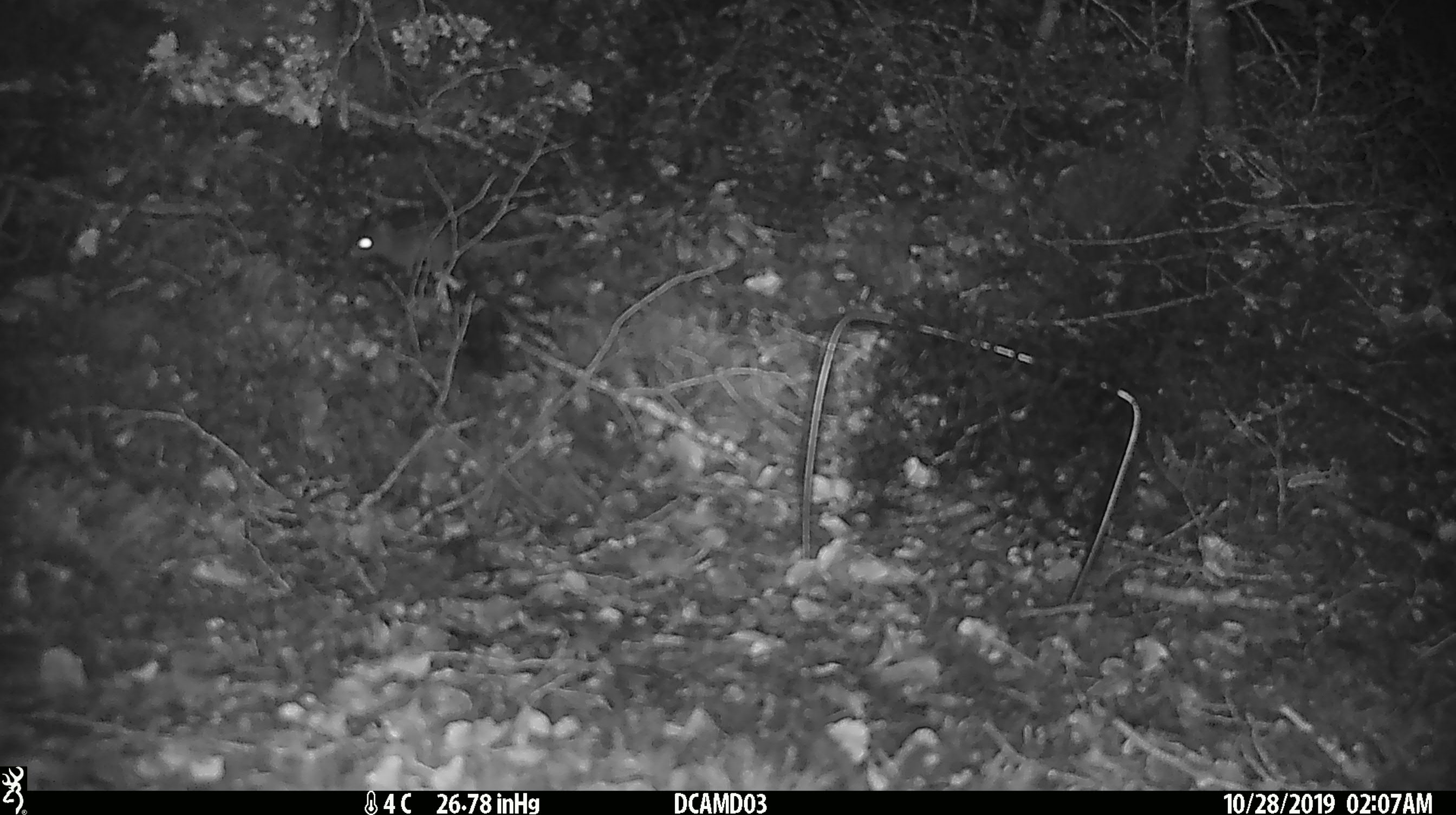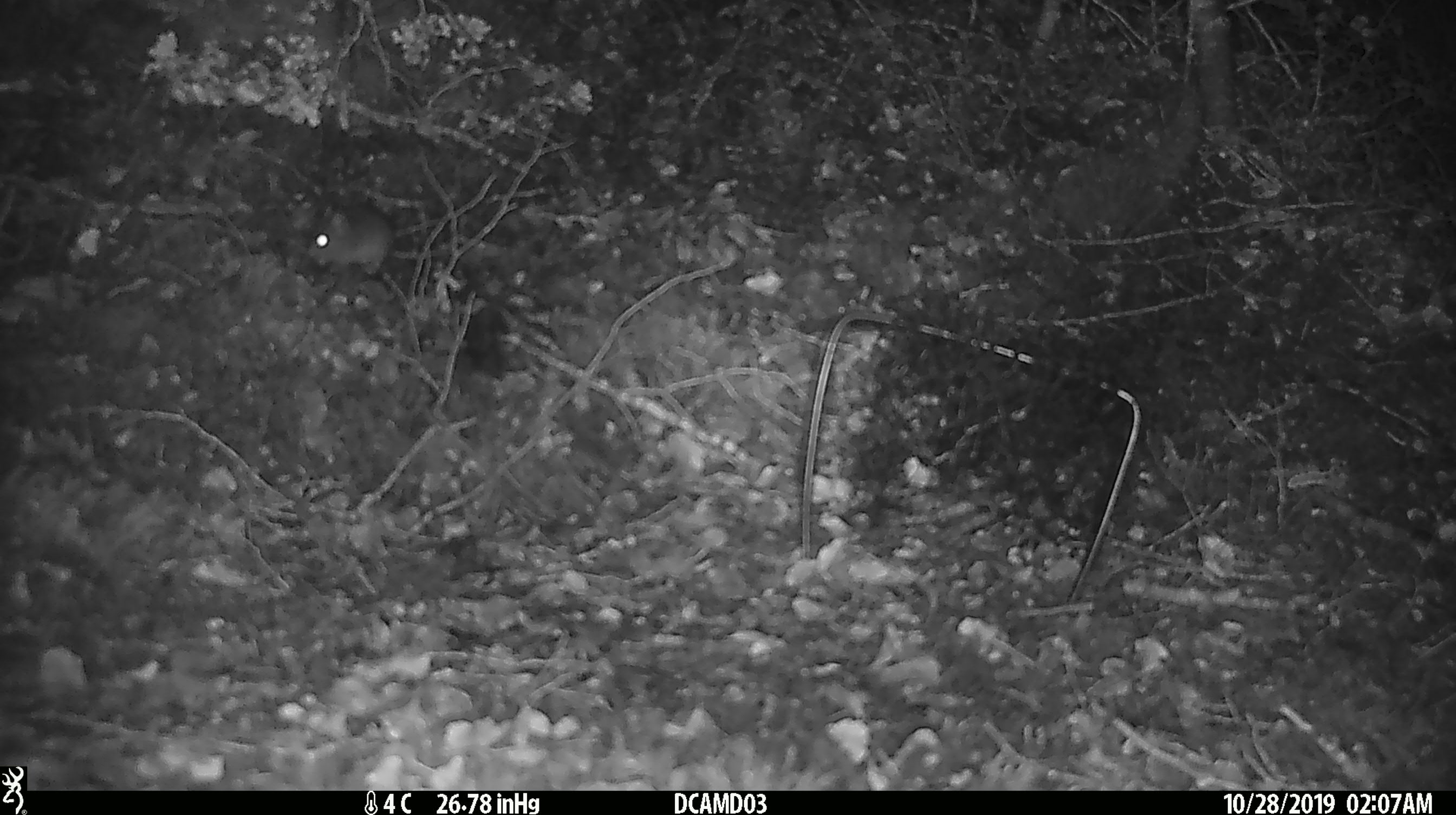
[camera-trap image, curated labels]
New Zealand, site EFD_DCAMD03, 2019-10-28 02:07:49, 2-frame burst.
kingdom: Animalia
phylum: Chordata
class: Mammalia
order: Rodentia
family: Muridae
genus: Mus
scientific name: Mus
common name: mouse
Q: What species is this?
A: Mouse (Mus).